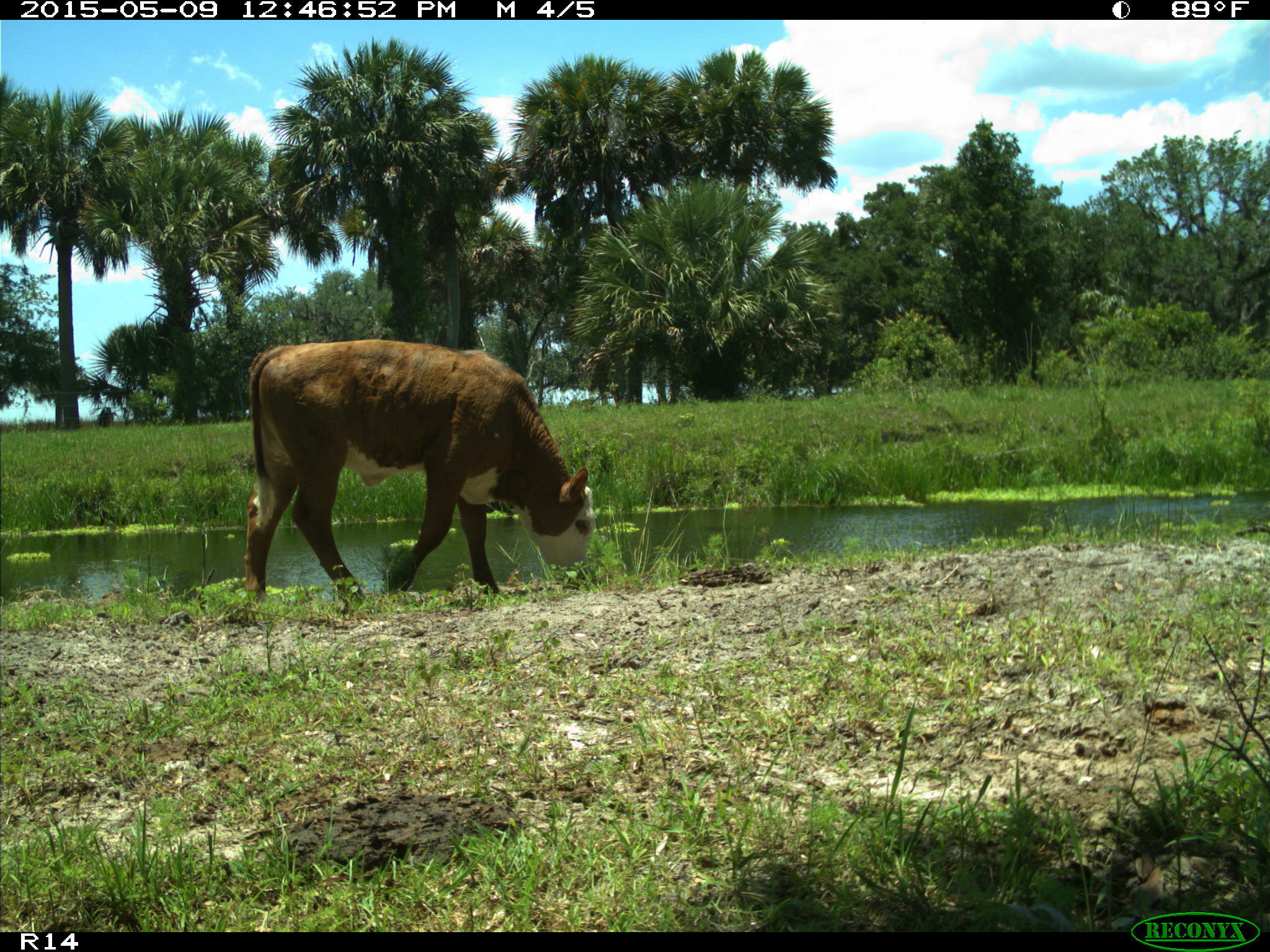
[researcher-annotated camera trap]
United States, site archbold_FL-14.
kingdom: Animalia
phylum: Chordata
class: Mammalia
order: Artiodactyla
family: Bovidae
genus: Bos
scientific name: Bos taurus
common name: domestic cow